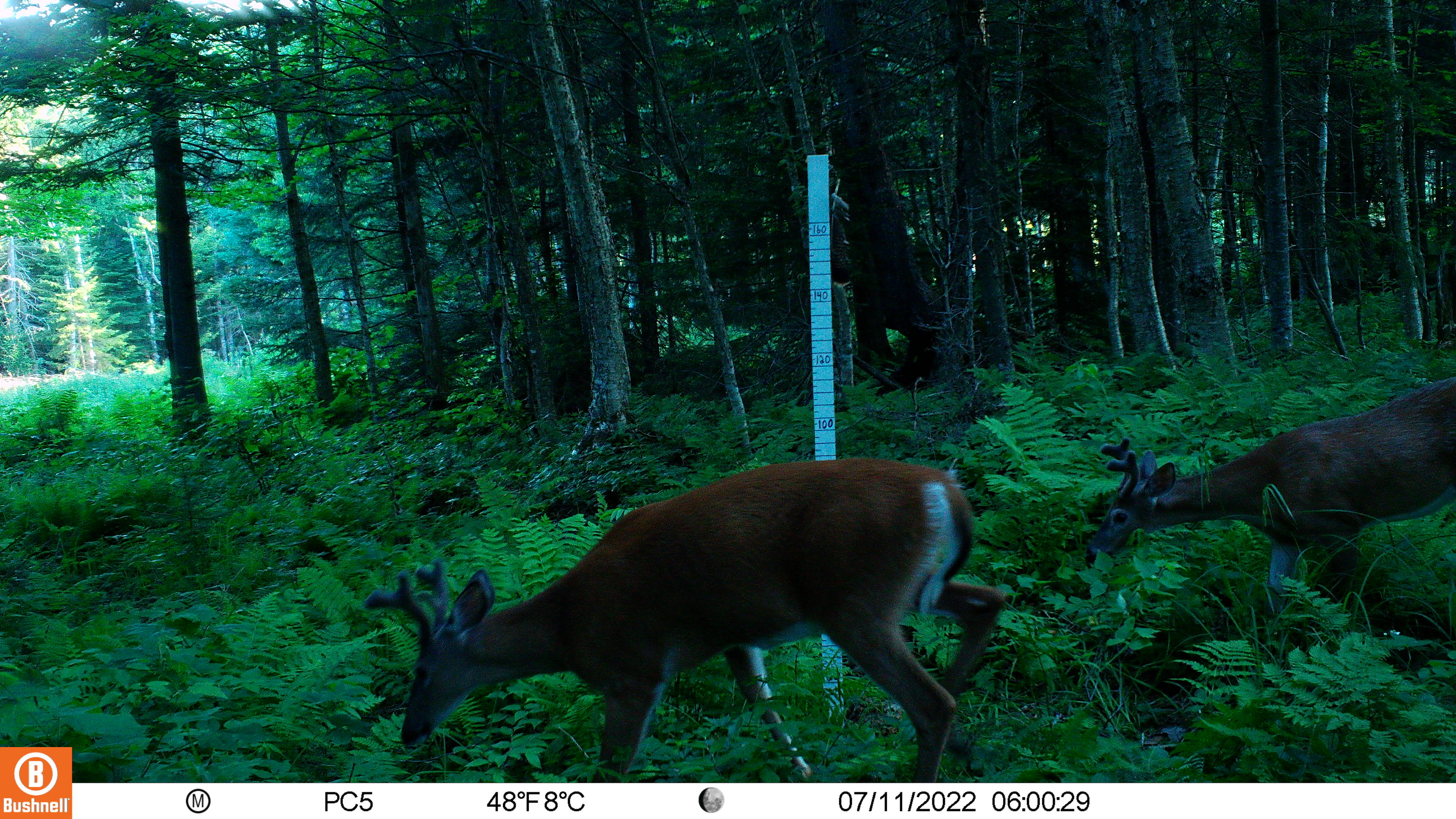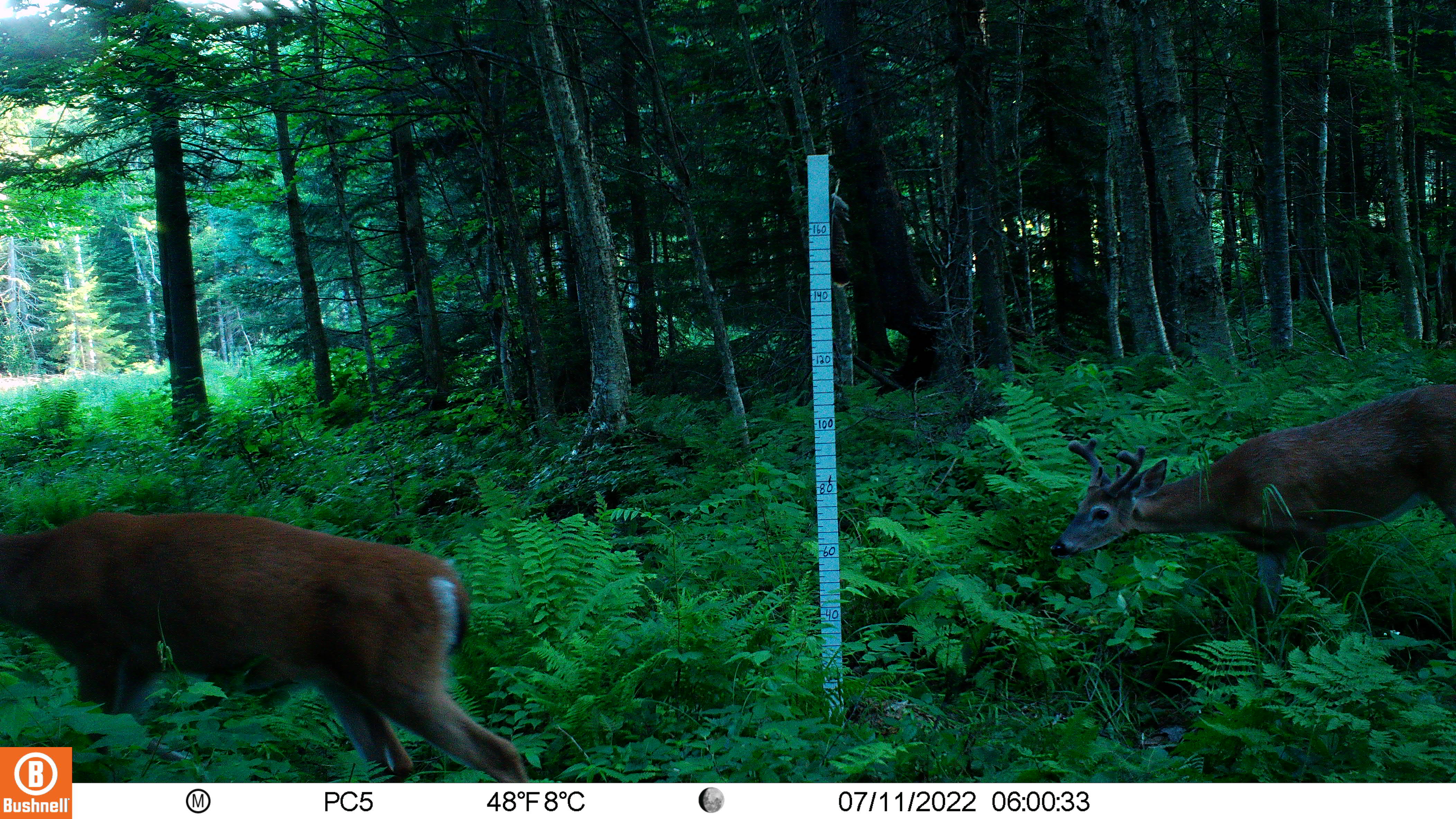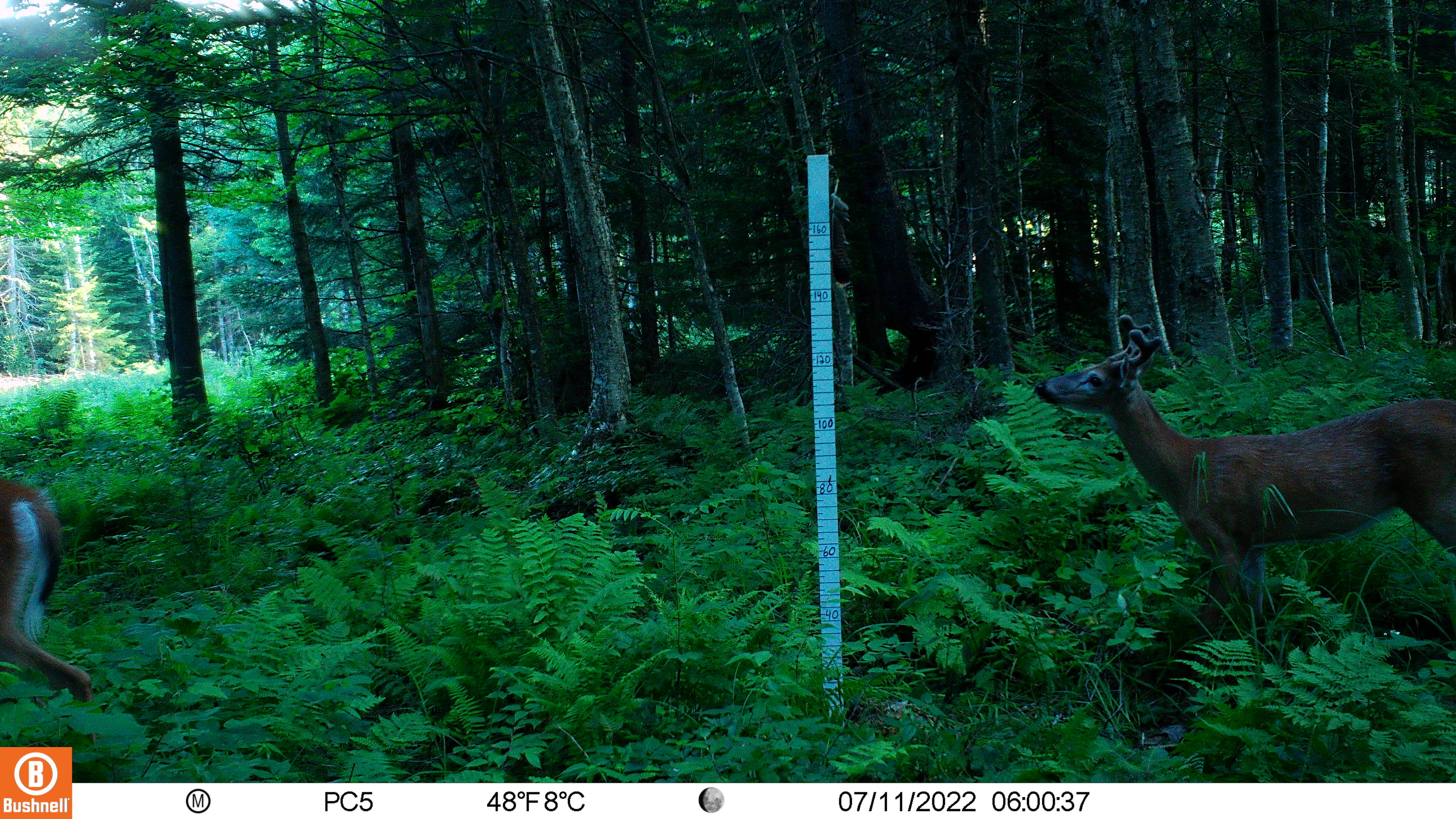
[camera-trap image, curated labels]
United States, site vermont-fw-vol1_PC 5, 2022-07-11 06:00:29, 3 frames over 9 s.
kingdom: Animalia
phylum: Chordata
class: Mammalia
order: Artiodactyla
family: Cervidae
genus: Odocoileus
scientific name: Odocoileus virginianus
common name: white-tailed deer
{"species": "white-tailed deer (Odocoileus virginianus)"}